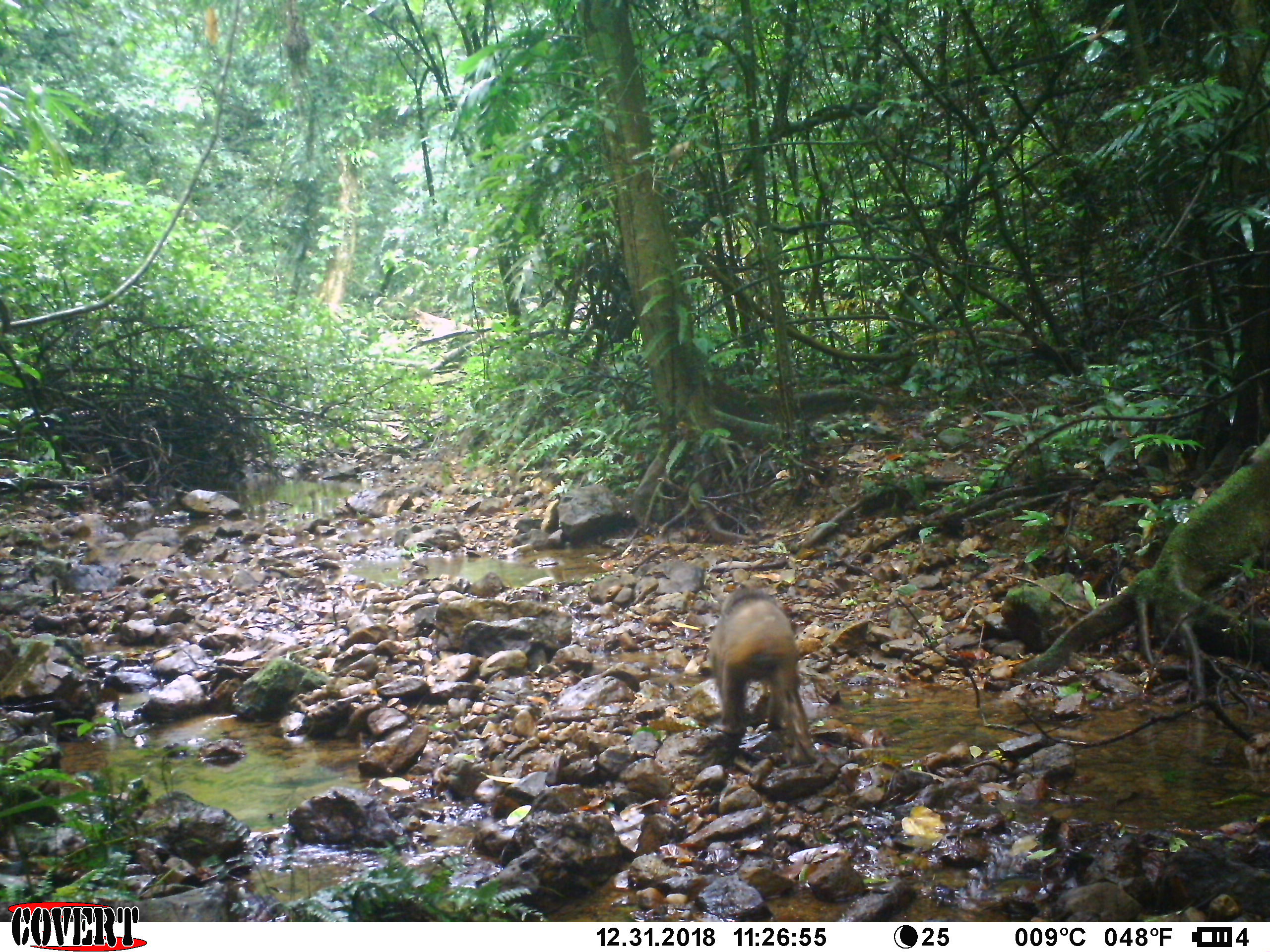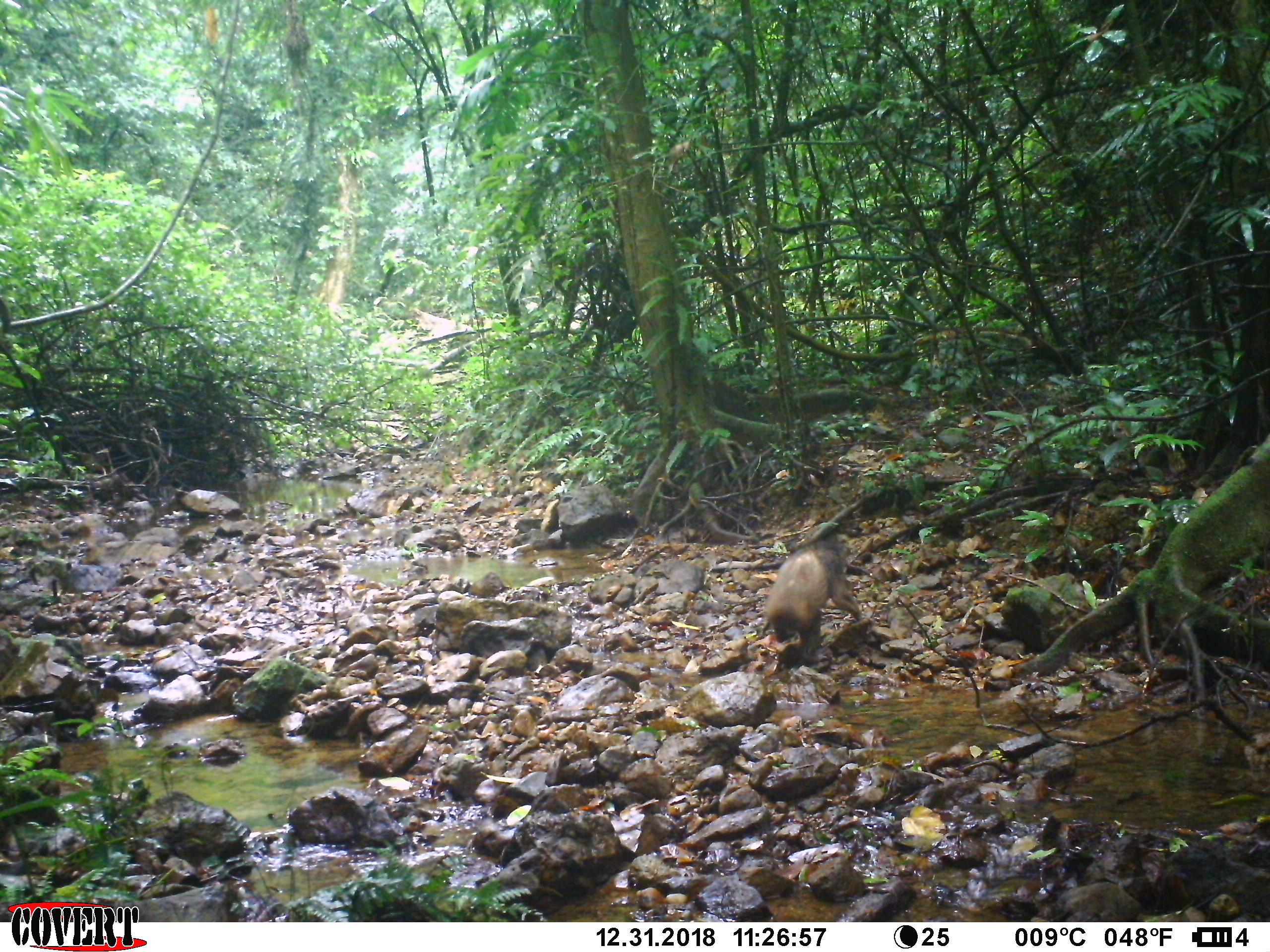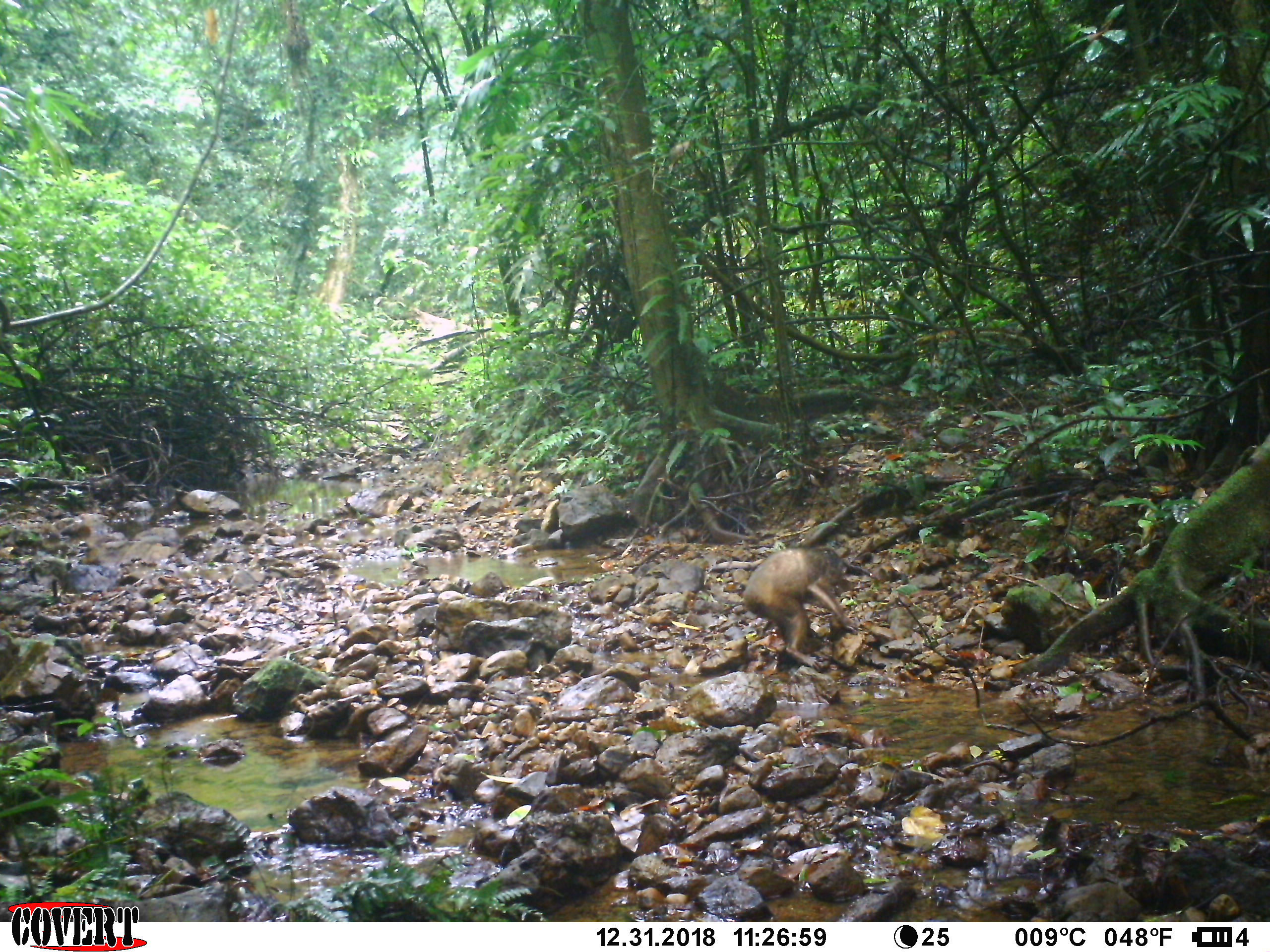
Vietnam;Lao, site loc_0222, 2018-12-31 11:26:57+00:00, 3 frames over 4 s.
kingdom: Animalia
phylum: Chordata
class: Mammalia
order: Primates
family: Cercopithecidae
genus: Macaca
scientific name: Macaca arctoides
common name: stump-tailed macaque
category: stump tailed macaque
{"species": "stump tailed macaque (stump-tailed macaque) (Macaca arctoides)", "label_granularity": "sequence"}